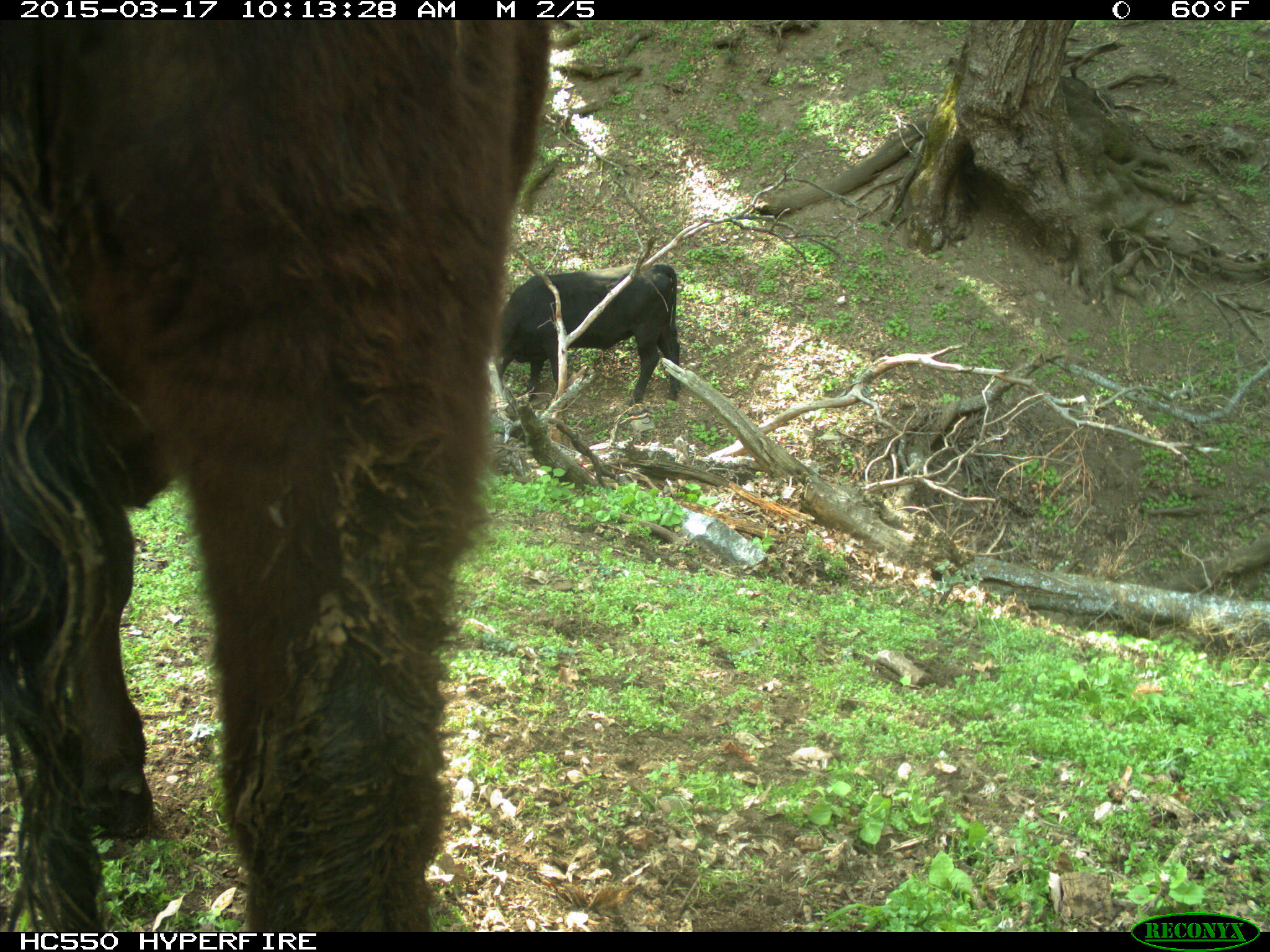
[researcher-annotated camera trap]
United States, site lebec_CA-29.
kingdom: Animalia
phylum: Chordata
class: Mammalia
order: Artiodactyla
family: Bovidae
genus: Bos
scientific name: Bos taurus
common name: domestic cow